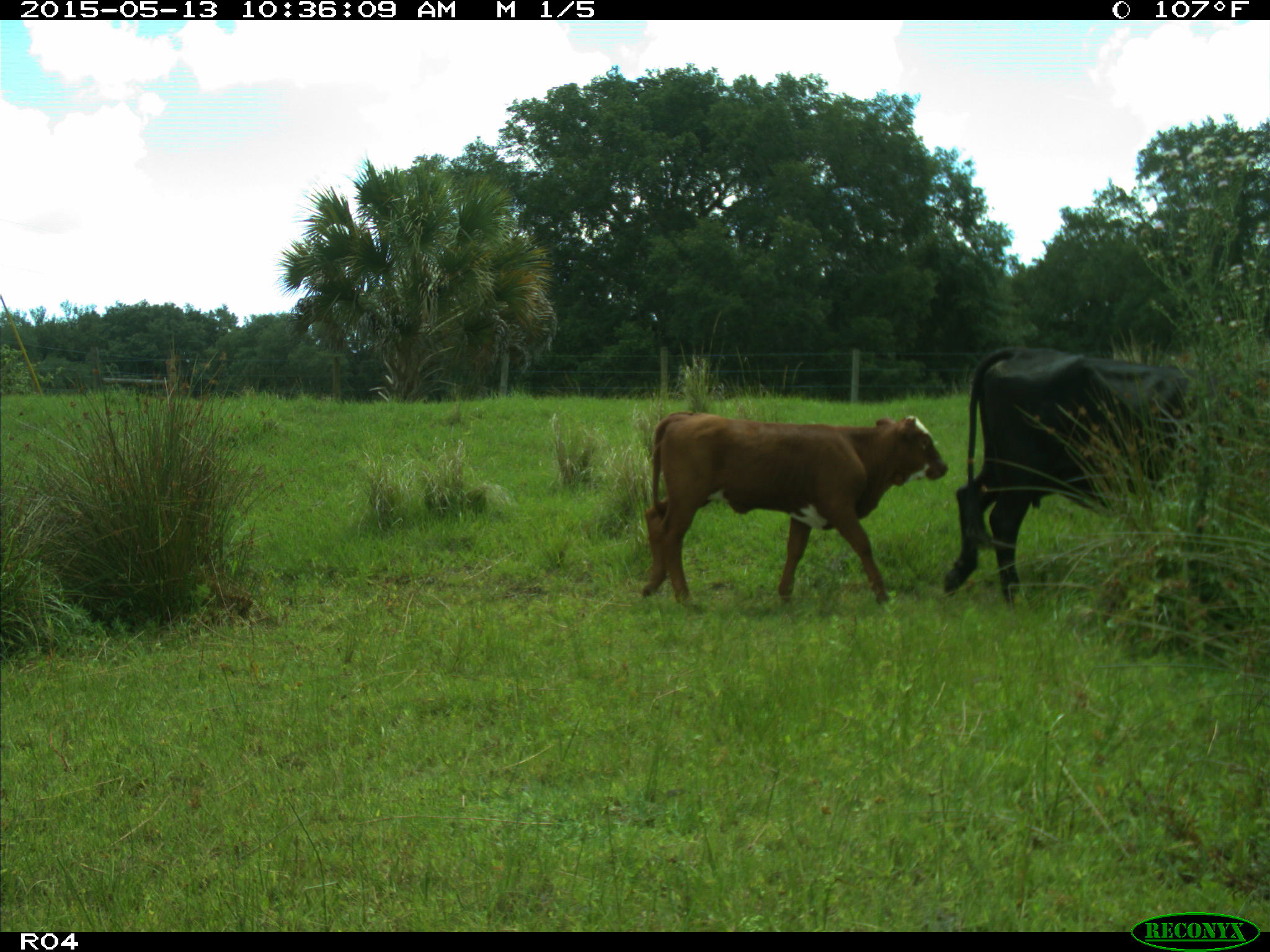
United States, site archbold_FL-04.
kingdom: Animalia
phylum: Chordata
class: Mammalia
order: Artiodactyla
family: Bovidae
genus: Bos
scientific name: Bos taurus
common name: domestic cow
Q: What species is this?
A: Bos taurus (domestic cow).